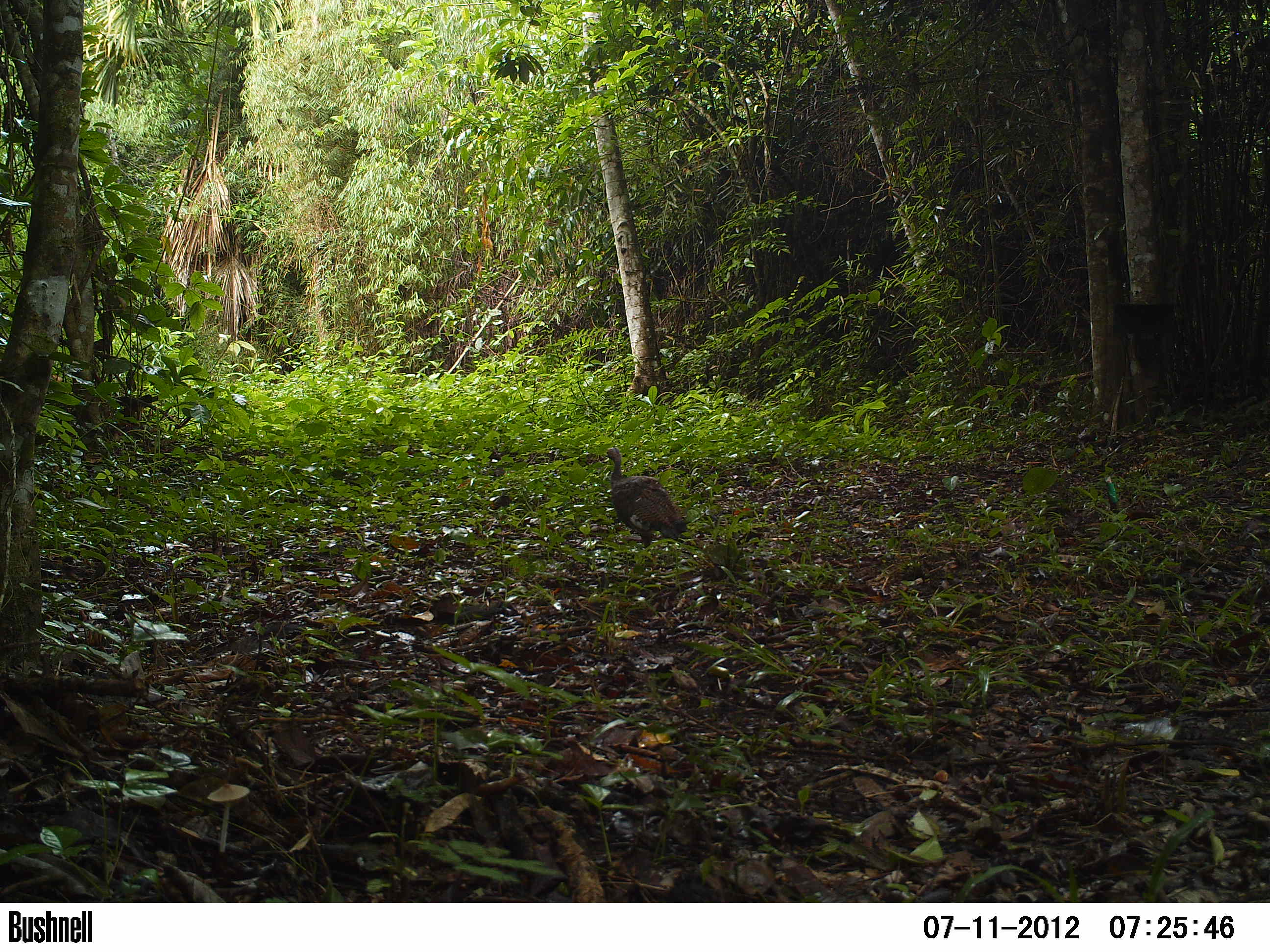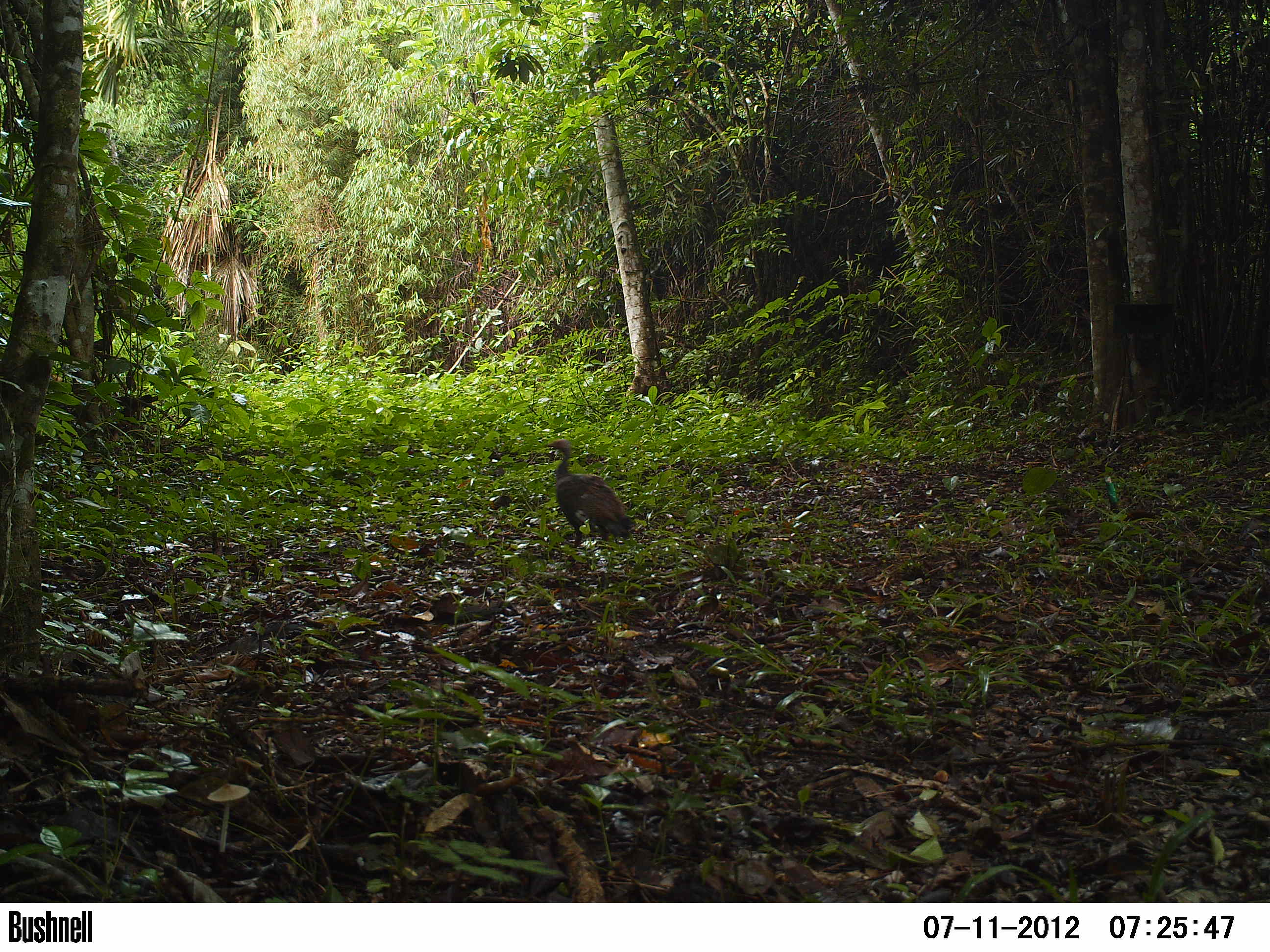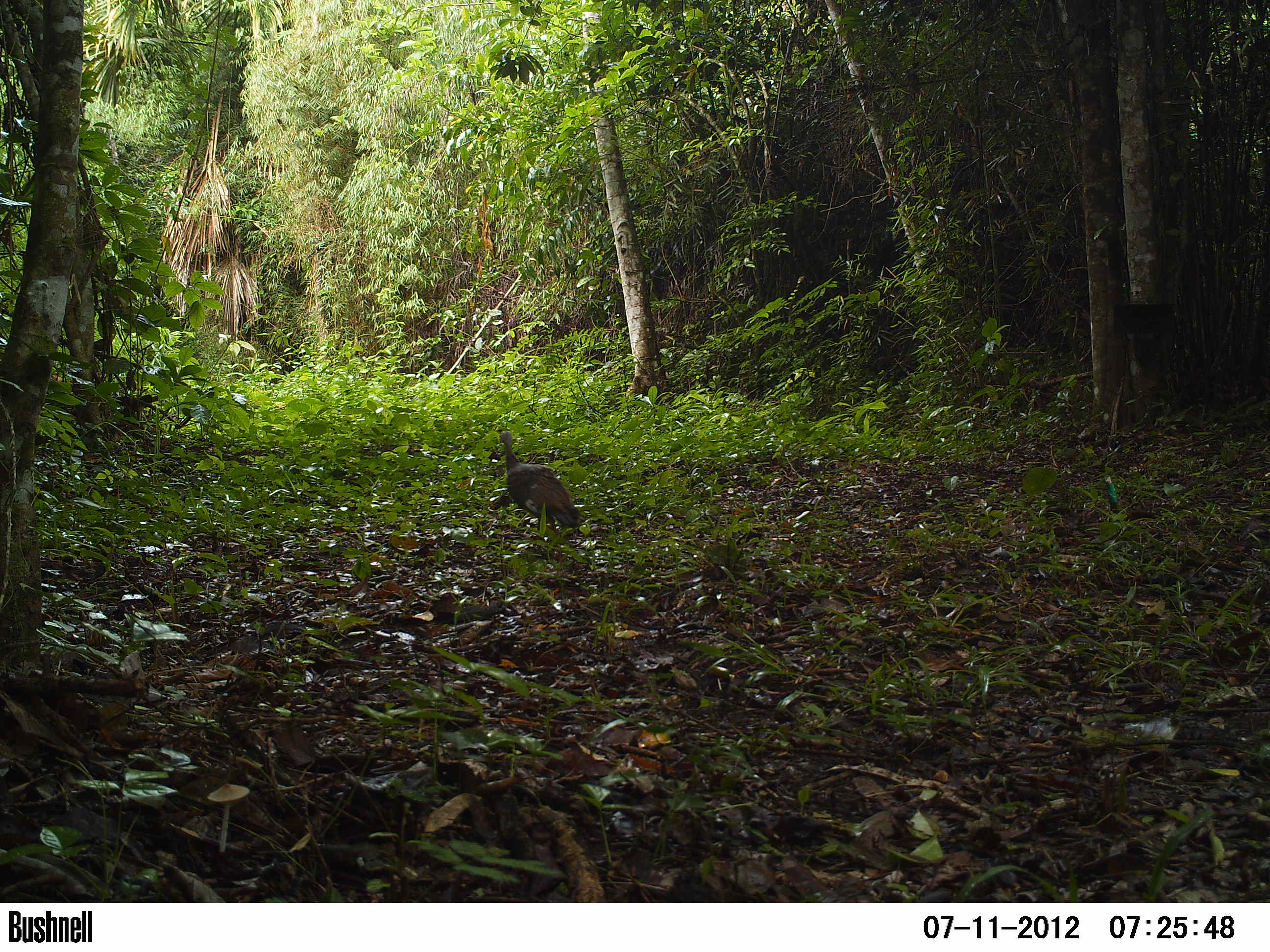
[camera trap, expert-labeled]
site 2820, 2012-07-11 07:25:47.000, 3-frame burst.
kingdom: Animalia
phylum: Chordata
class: Aves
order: Galliformes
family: Phasianidae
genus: Meleagris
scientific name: Meleagris ocellata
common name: ocellated turkey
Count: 1.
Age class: adult.